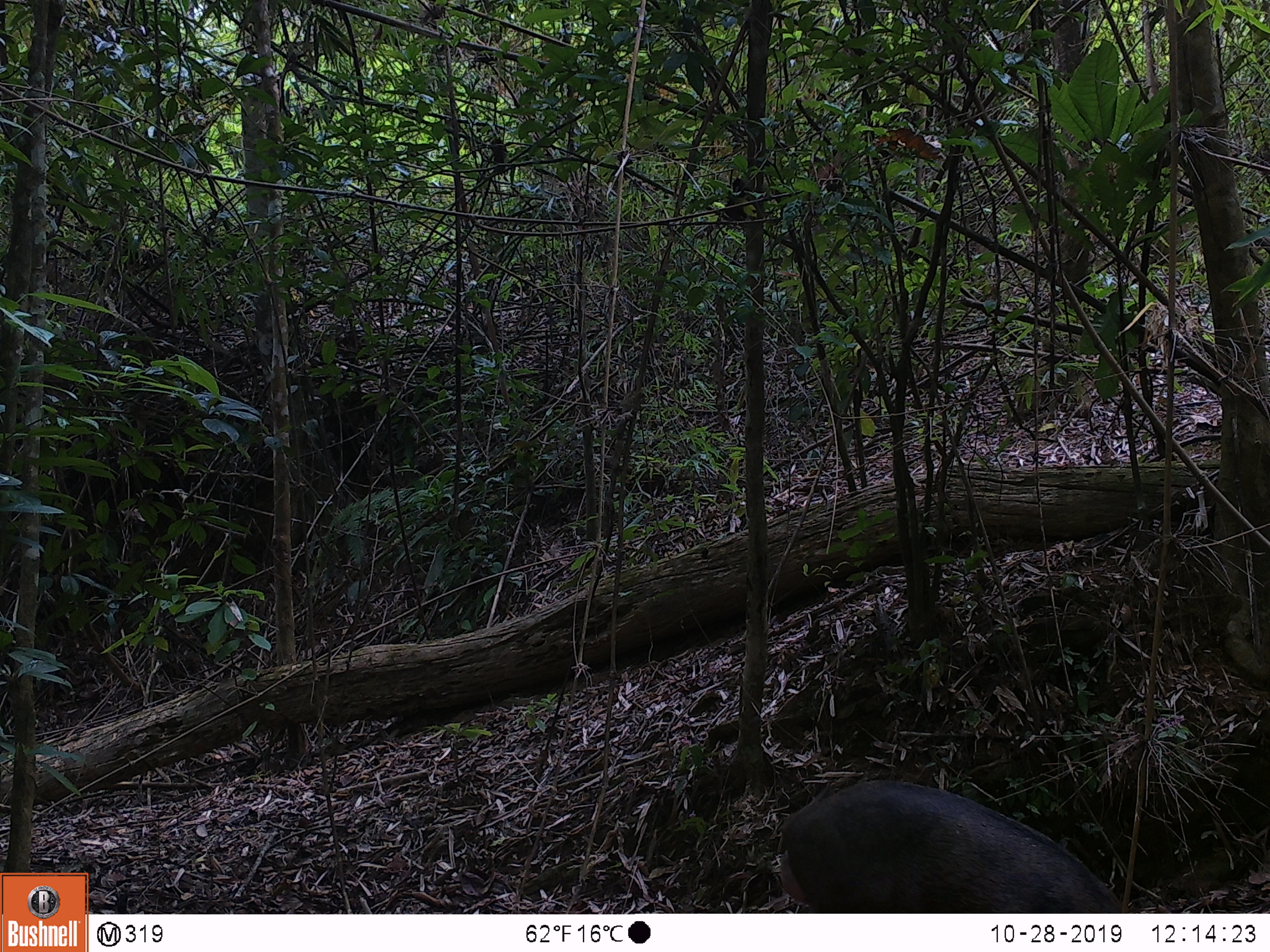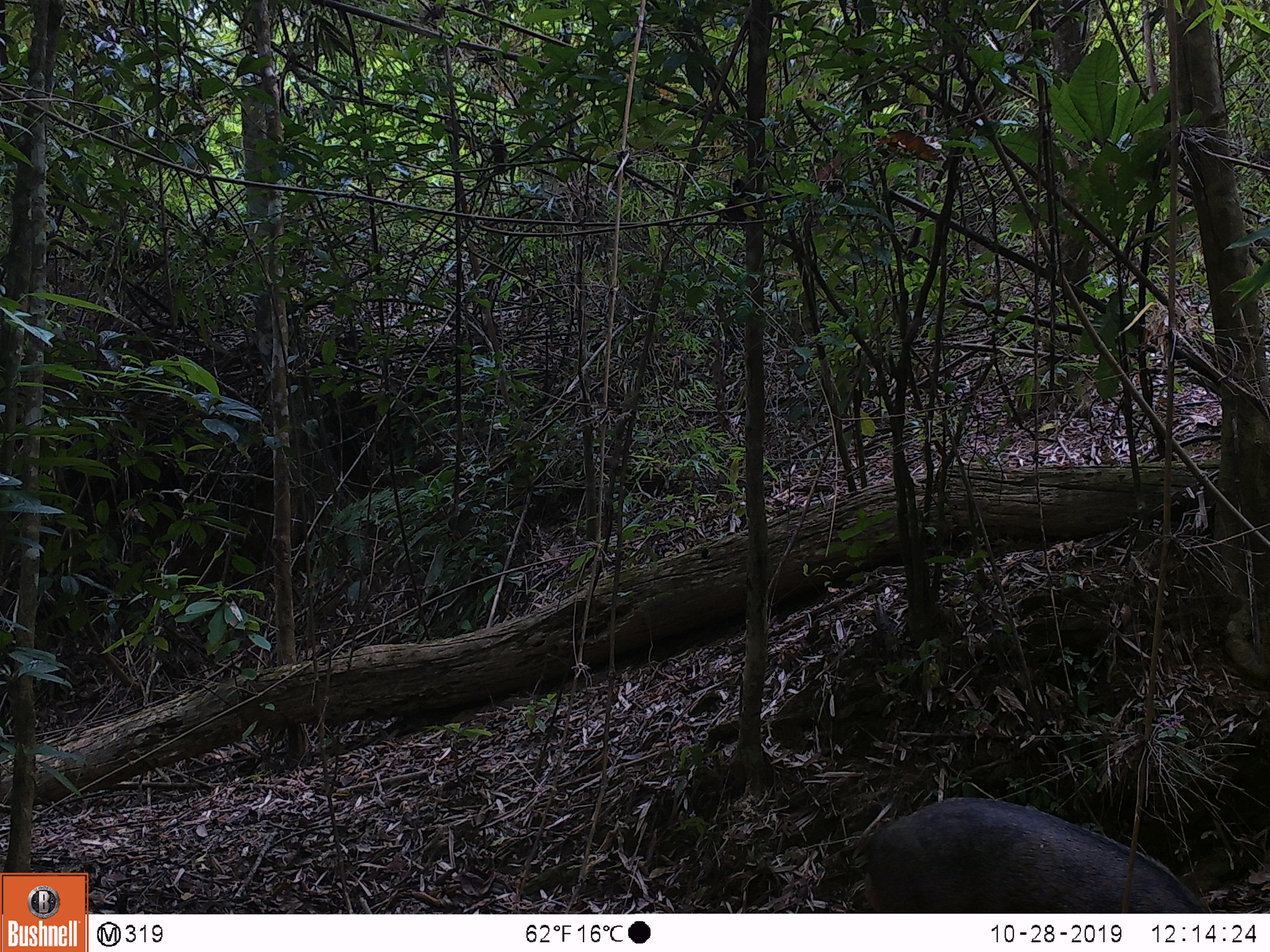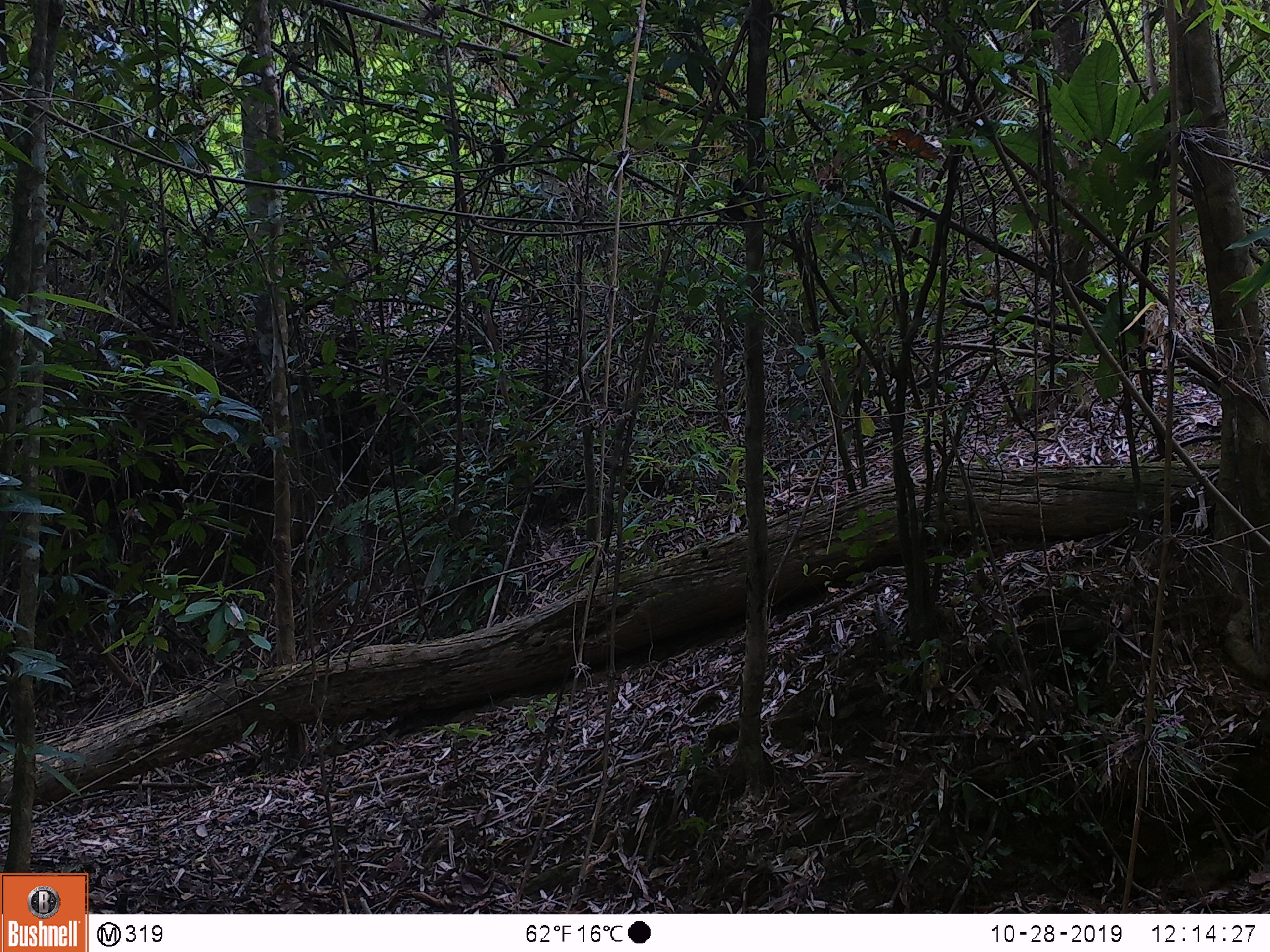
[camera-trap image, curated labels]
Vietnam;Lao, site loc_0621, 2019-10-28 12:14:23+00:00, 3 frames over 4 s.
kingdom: Animalia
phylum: Chordata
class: Mammalia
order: Artiodactyla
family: Suidae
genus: Sus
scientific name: Sus scrofa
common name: eurasian wild pig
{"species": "eurasian wild pig (Sus scrofa)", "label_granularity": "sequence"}